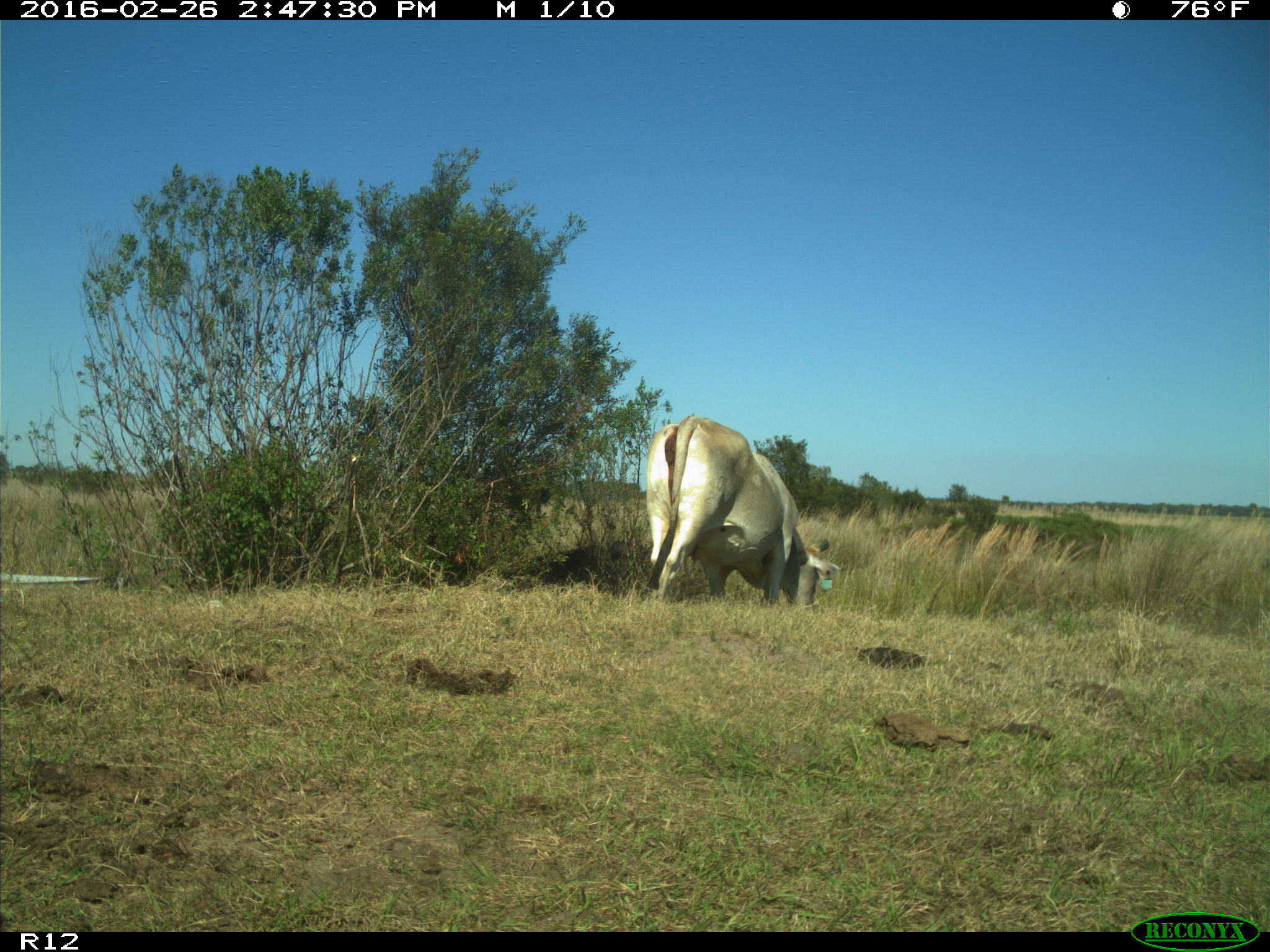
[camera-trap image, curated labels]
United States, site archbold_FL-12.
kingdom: Animalia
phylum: Chordata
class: Mammalia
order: Artiodactyla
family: Bovidae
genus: Bos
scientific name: Bos taurus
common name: domestic cow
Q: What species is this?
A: Bos taurus (domestic cow).